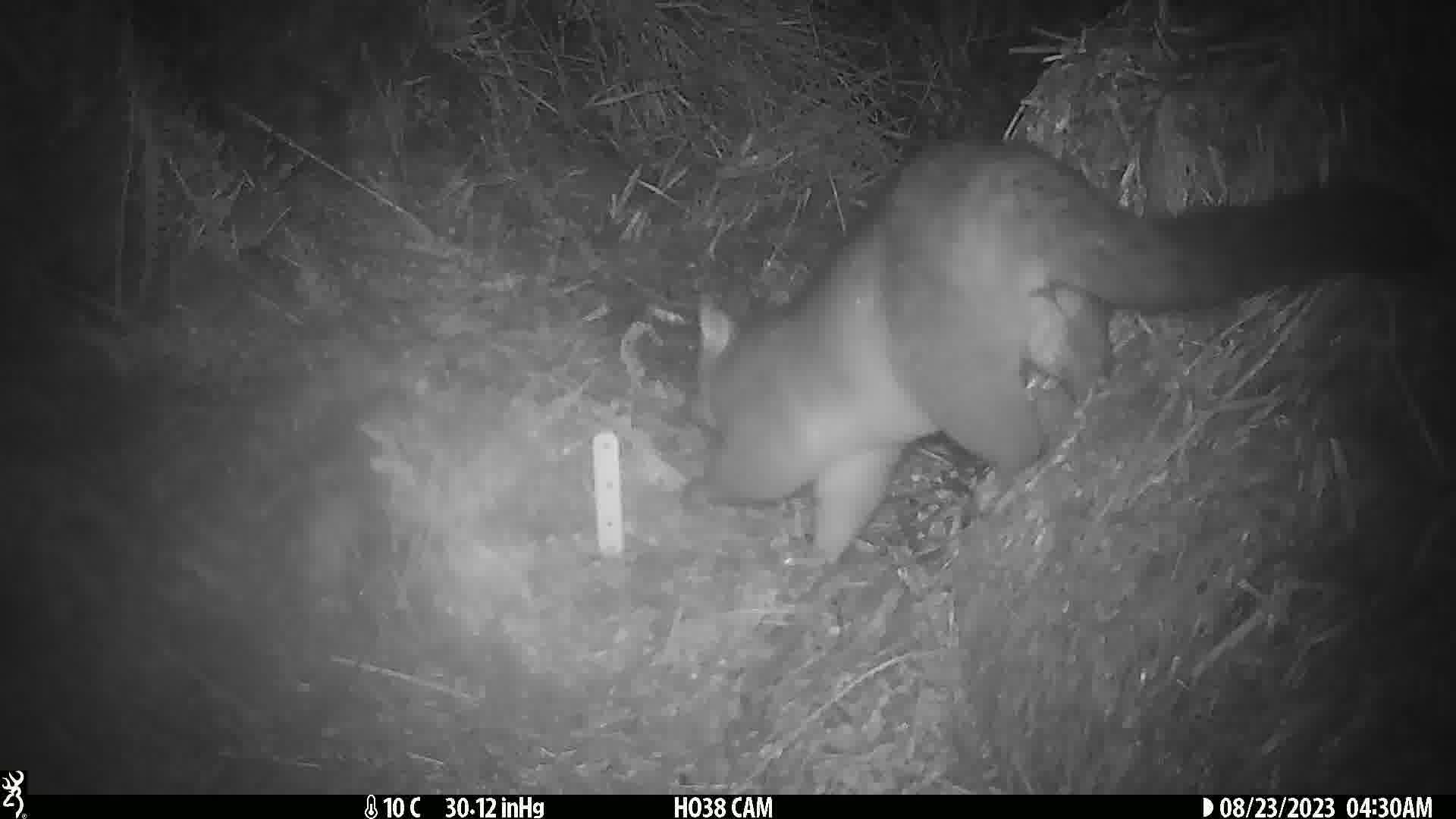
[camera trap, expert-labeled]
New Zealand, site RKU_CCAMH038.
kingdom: Animalia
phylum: Chordata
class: Mammalia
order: Diprotodontia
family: Phalangeridae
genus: Trichosurus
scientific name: Trichosurus vulpecula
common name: common brushtail possum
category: possum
Possum (common brushtail possum) (Trichosurus vulpecula).